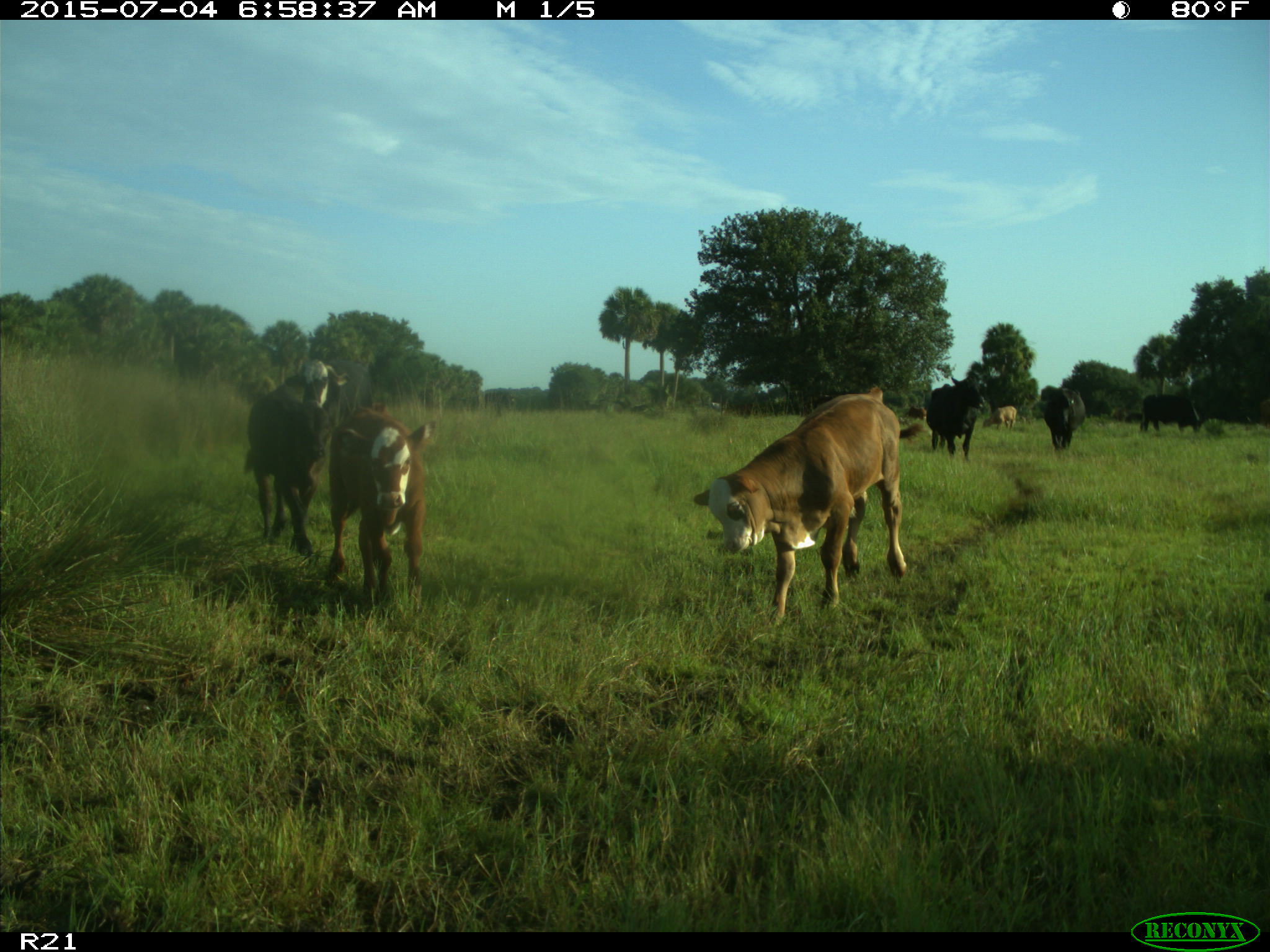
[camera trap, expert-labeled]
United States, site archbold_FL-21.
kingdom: Animalia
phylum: Chordata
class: Mammalia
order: Artiodactyla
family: Bovidae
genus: Bos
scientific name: Bos taurus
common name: domestic cow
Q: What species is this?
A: Bos taurus (domestic cow).